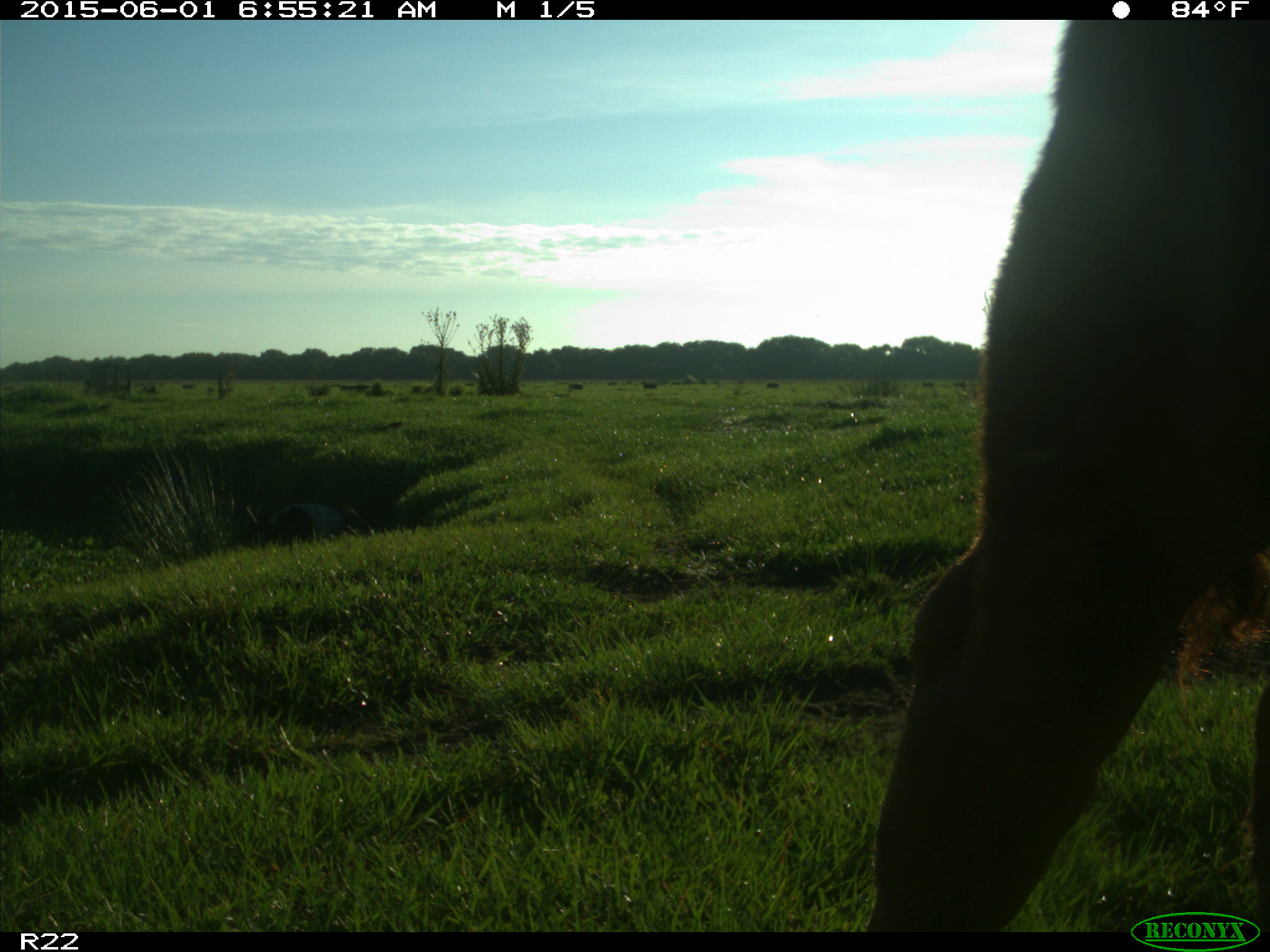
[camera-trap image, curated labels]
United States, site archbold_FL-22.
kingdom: Animalia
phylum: Chordata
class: Mammalia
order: Artiodactyla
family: Bovidae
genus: Bos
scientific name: Bos taurus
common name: domestic cow